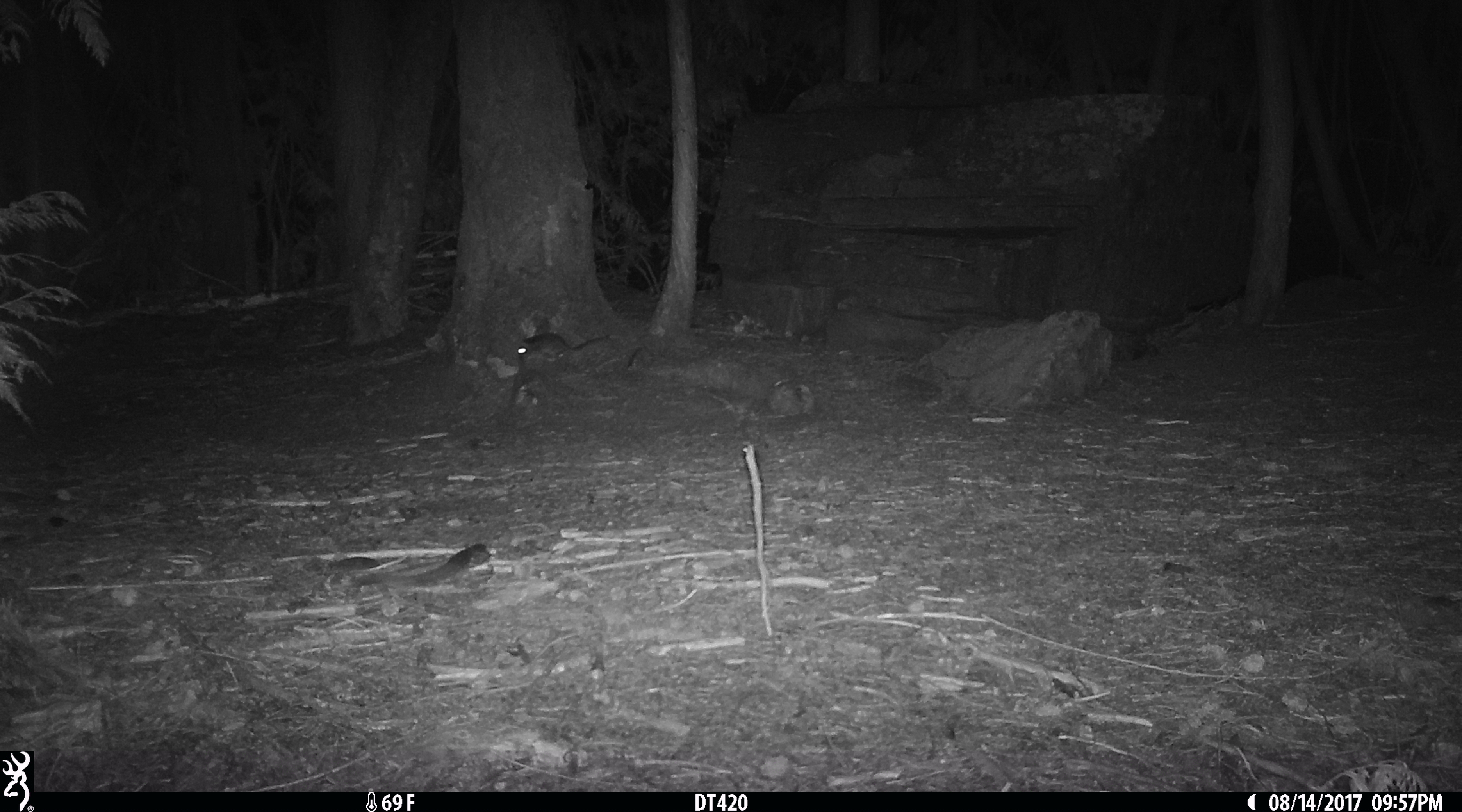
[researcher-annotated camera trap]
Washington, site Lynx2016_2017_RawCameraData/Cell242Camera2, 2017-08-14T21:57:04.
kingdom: Animalia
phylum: Chordata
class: Mammalia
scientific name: Mammalia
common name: small mammal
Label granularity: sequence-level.